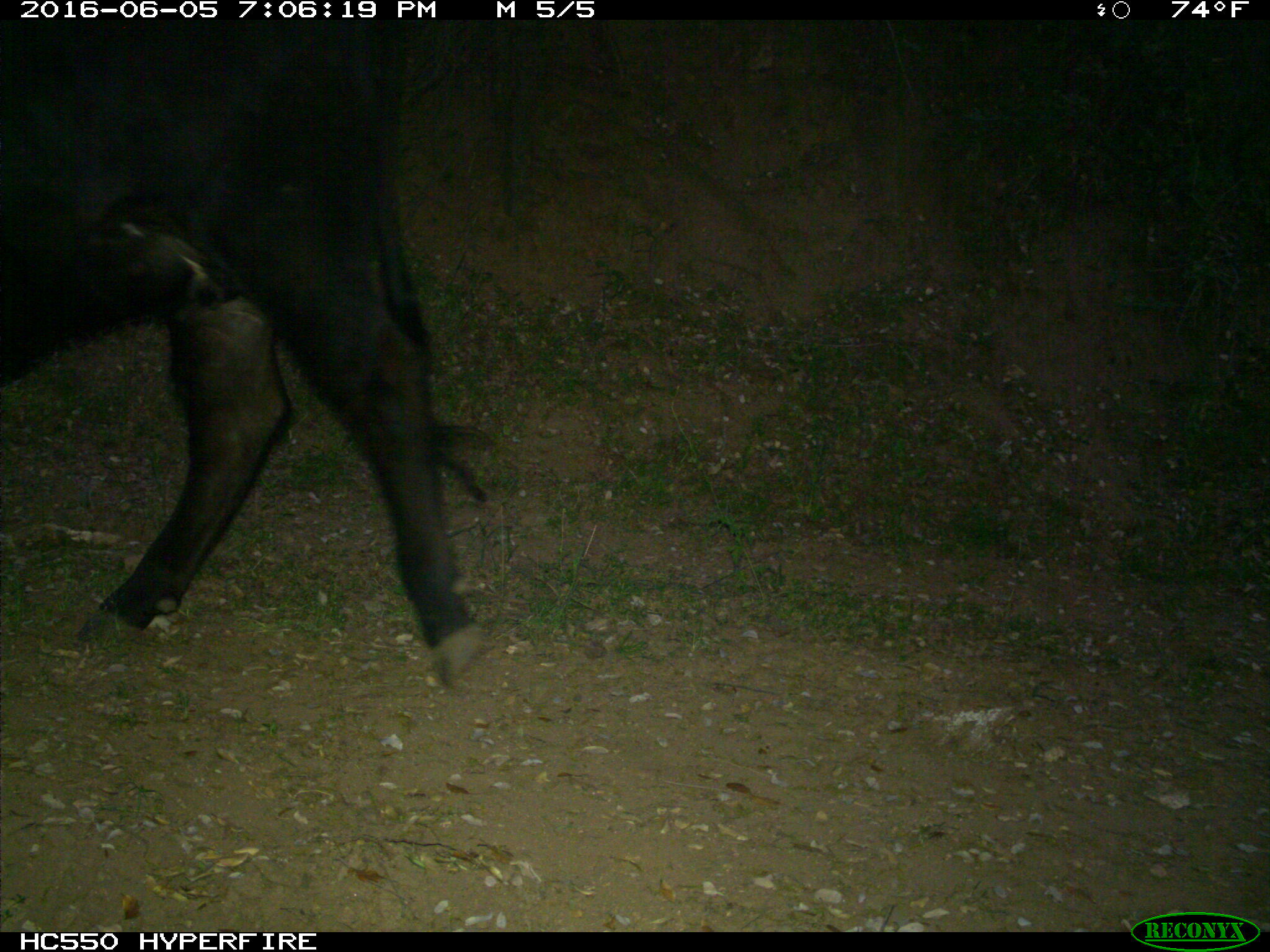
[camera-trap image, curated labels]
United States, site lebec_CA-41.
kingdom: Animalia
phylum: Chordata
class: Mammalia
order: Artiodactyla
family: Bovidae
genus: Bos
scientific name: Bos taurus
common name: domestic cow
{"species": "Bos taurus (domestic cow)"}